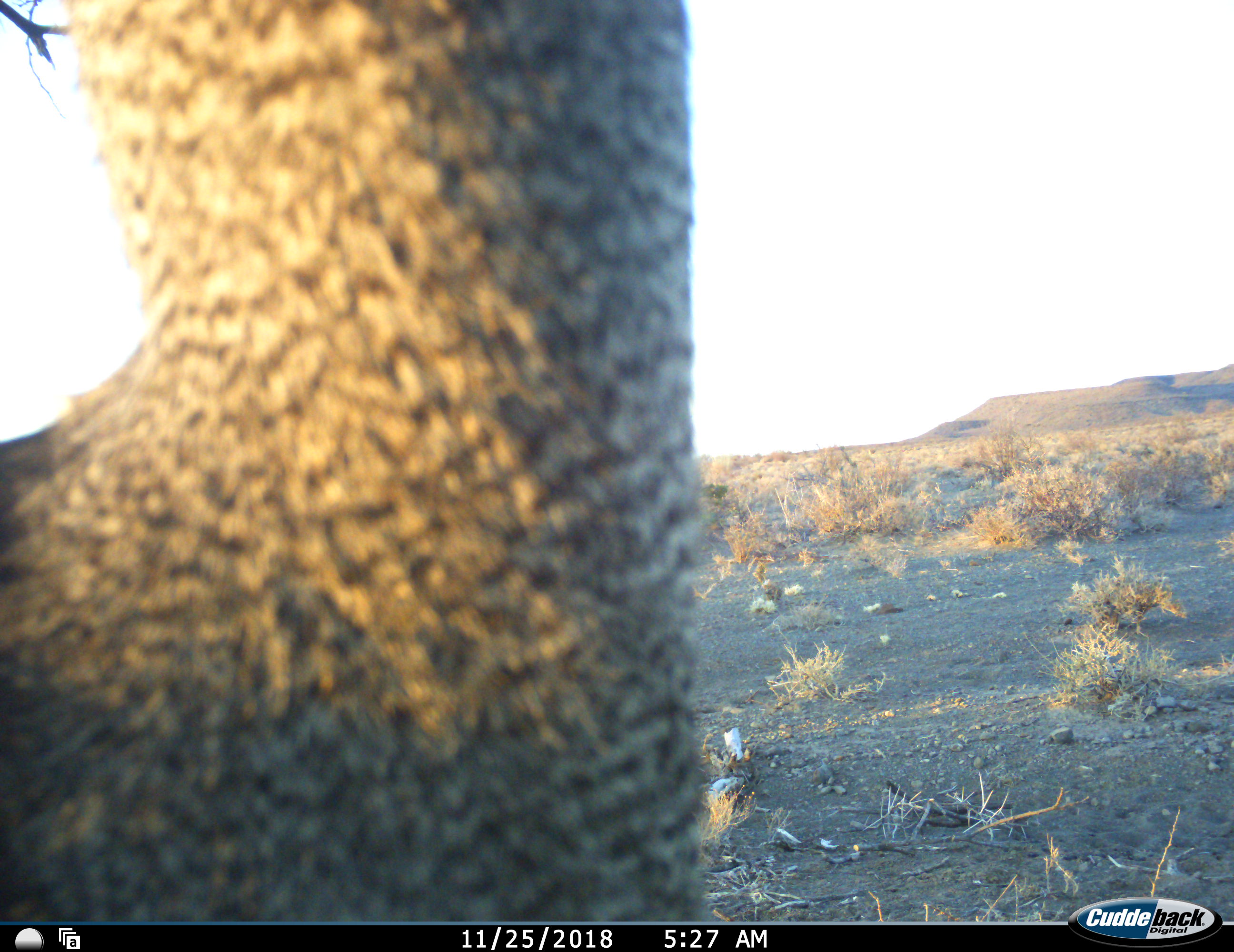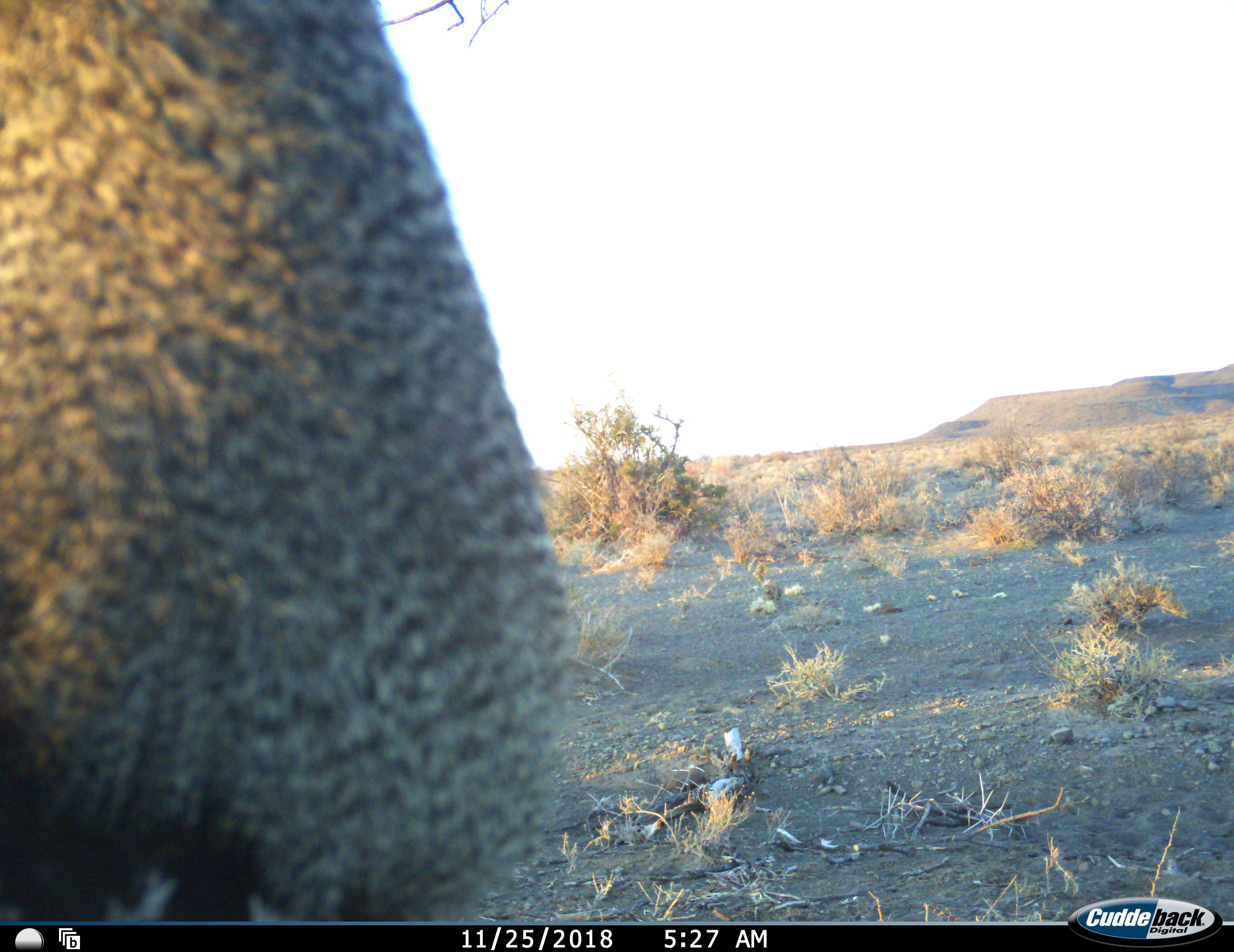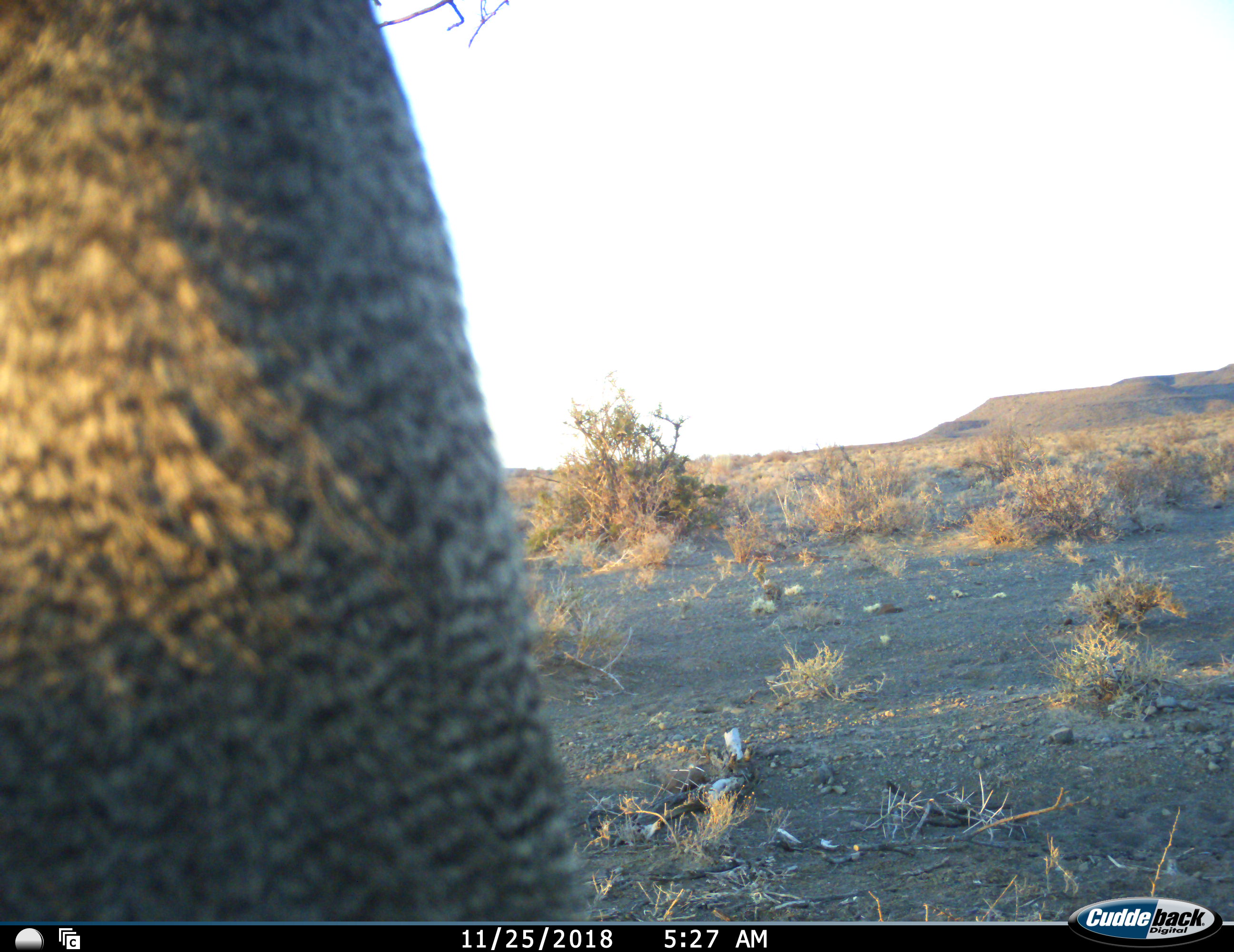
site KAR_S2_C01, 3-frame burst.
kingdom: Animalia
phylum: Chordata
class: Aves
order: Otidiformes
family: Otididae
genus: Ardeotis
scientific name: Ardeotis kori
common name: kori bustard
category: bustardkori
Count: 1.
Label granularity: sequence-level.